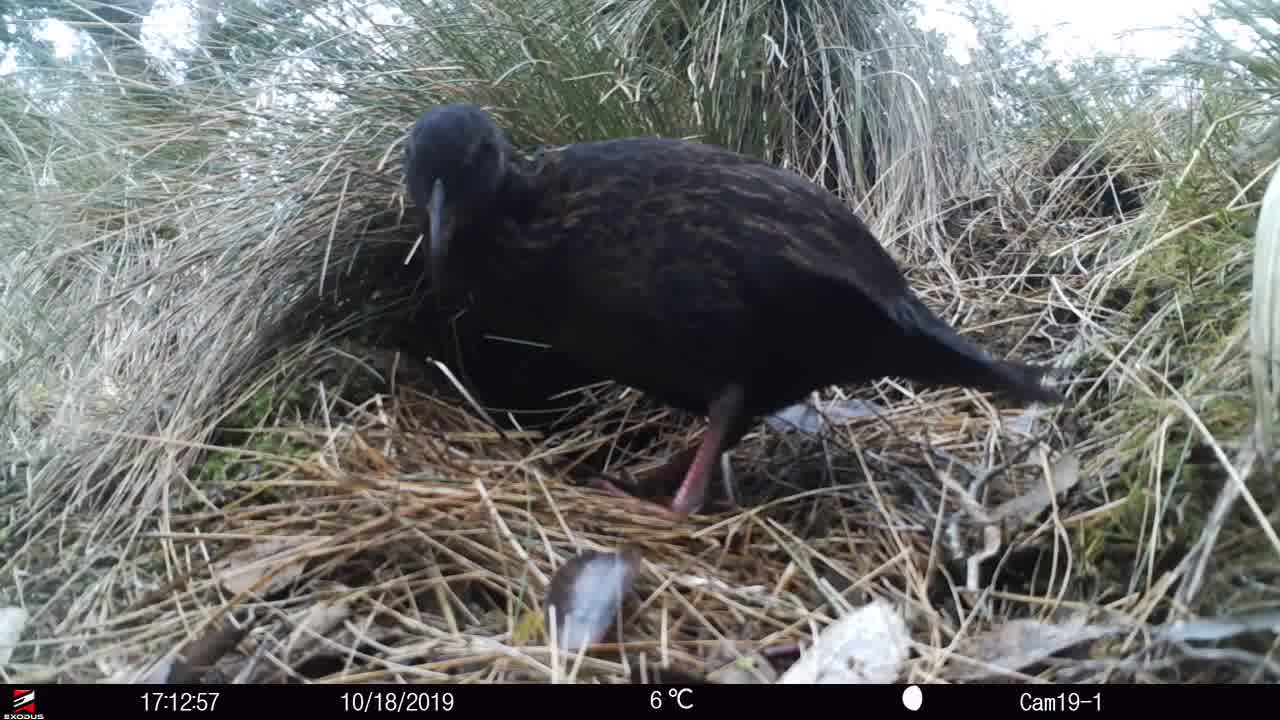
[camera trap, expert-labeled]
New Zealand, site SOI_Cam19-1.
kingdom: Animalia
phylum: Chordata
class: Aves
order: Gruiformes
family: Rallidae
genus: Gallirallus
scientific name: Gallirallus australis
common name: weka